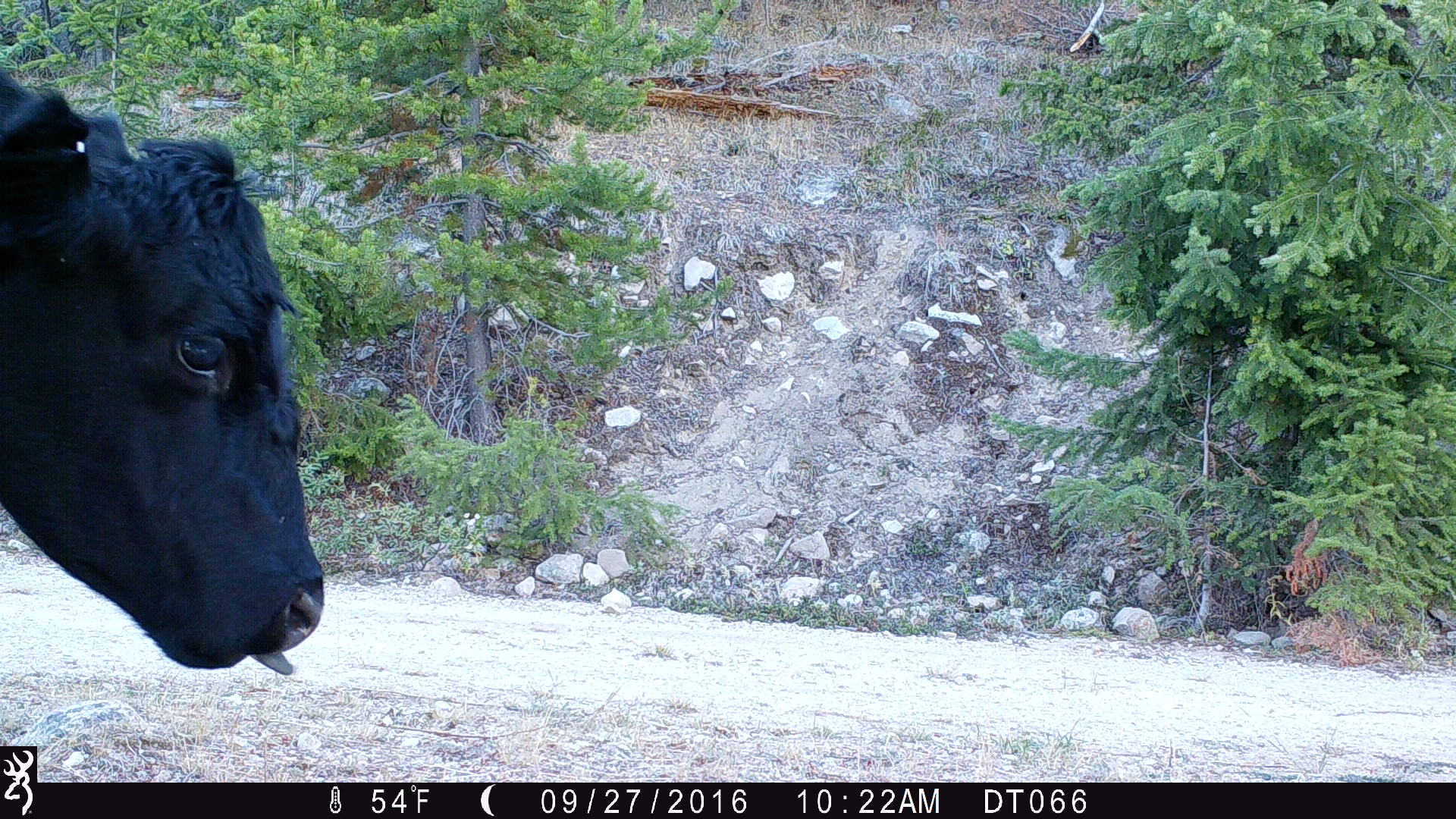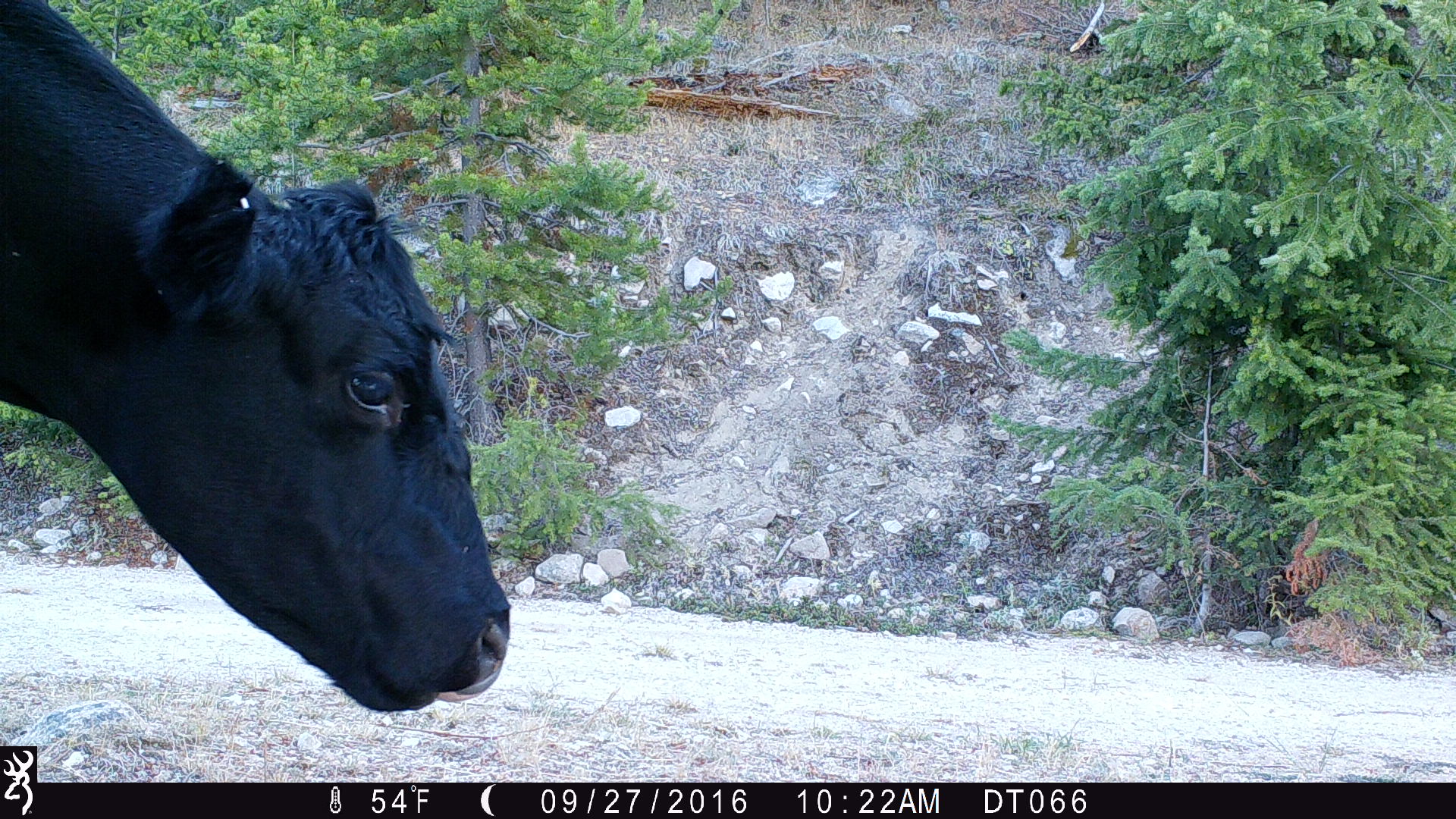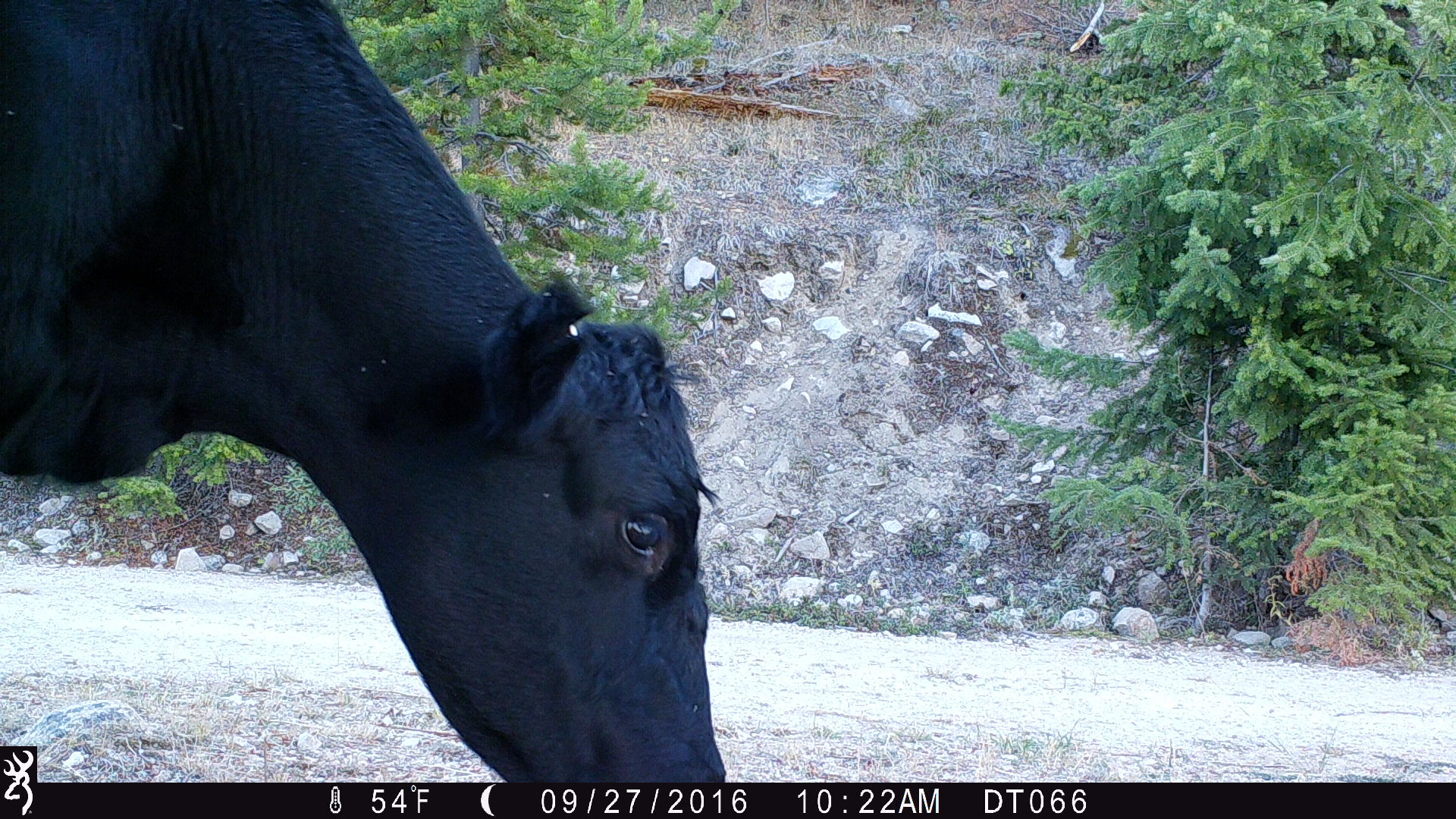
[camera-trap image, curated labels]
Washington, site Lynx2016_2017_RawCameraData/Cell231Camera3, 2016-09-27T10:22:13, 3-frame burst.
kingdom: Animalia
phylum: Chordata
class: Mammalia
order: Artiodactyla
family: Bovidae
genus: Bos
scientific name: Bos taurus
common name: domestic cattle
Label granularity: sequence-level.